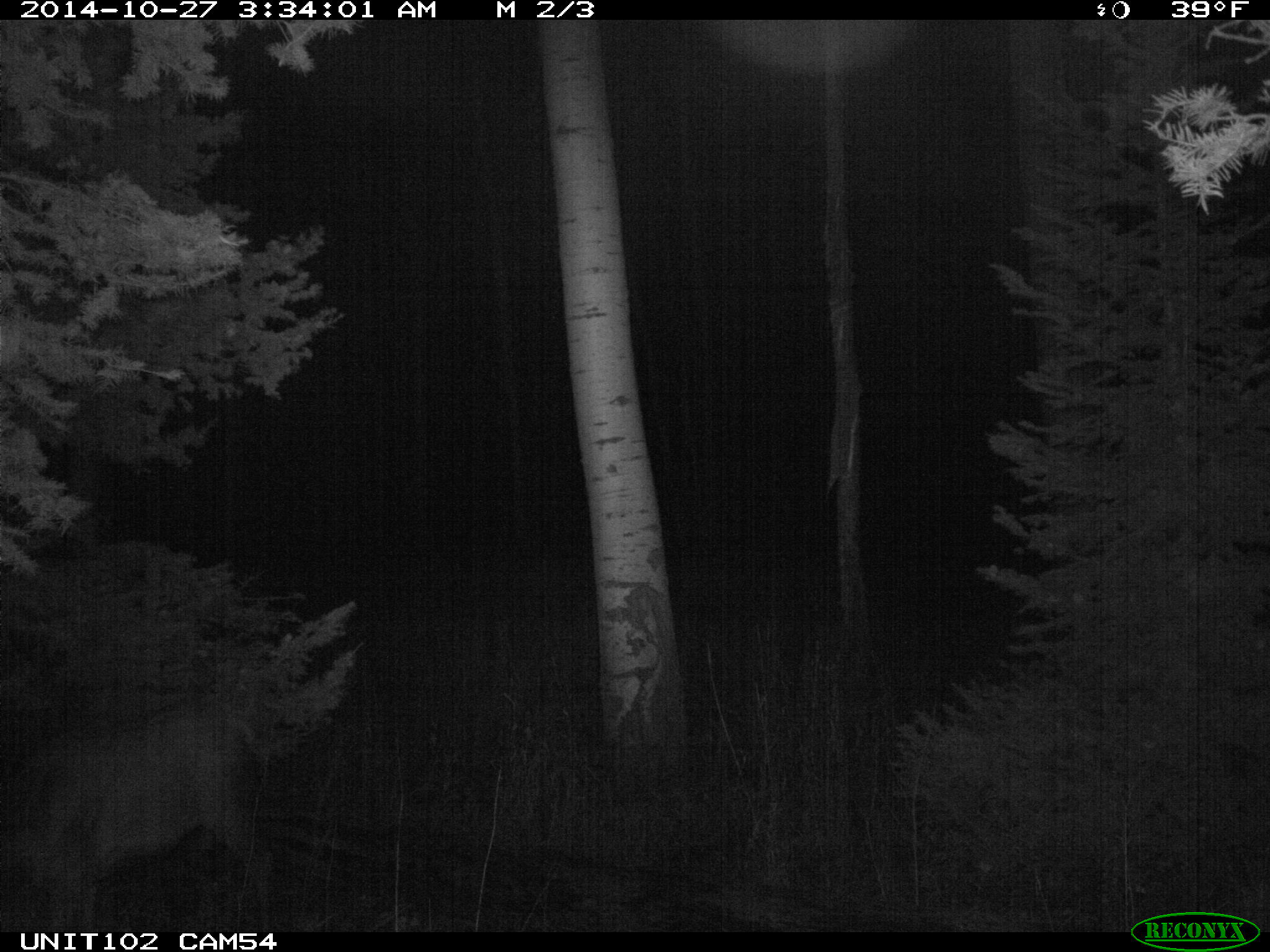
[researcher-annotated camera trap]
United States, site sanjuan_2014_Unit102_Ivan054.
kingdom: Animalia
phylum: Chordata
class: Mammalia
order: Artiodactyla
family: Cervidae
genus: Cervus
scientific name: Cervus elaphus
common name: red deer